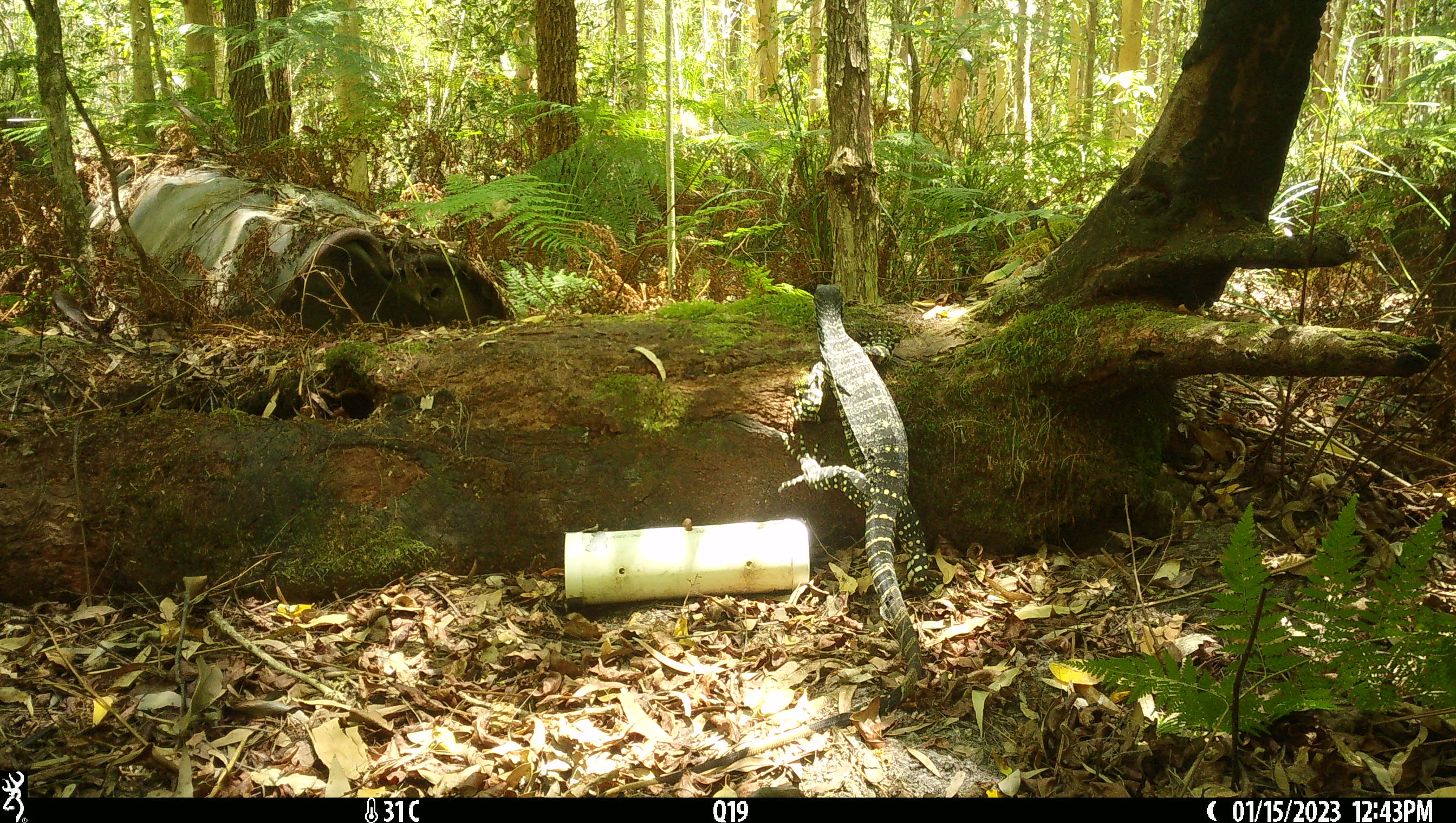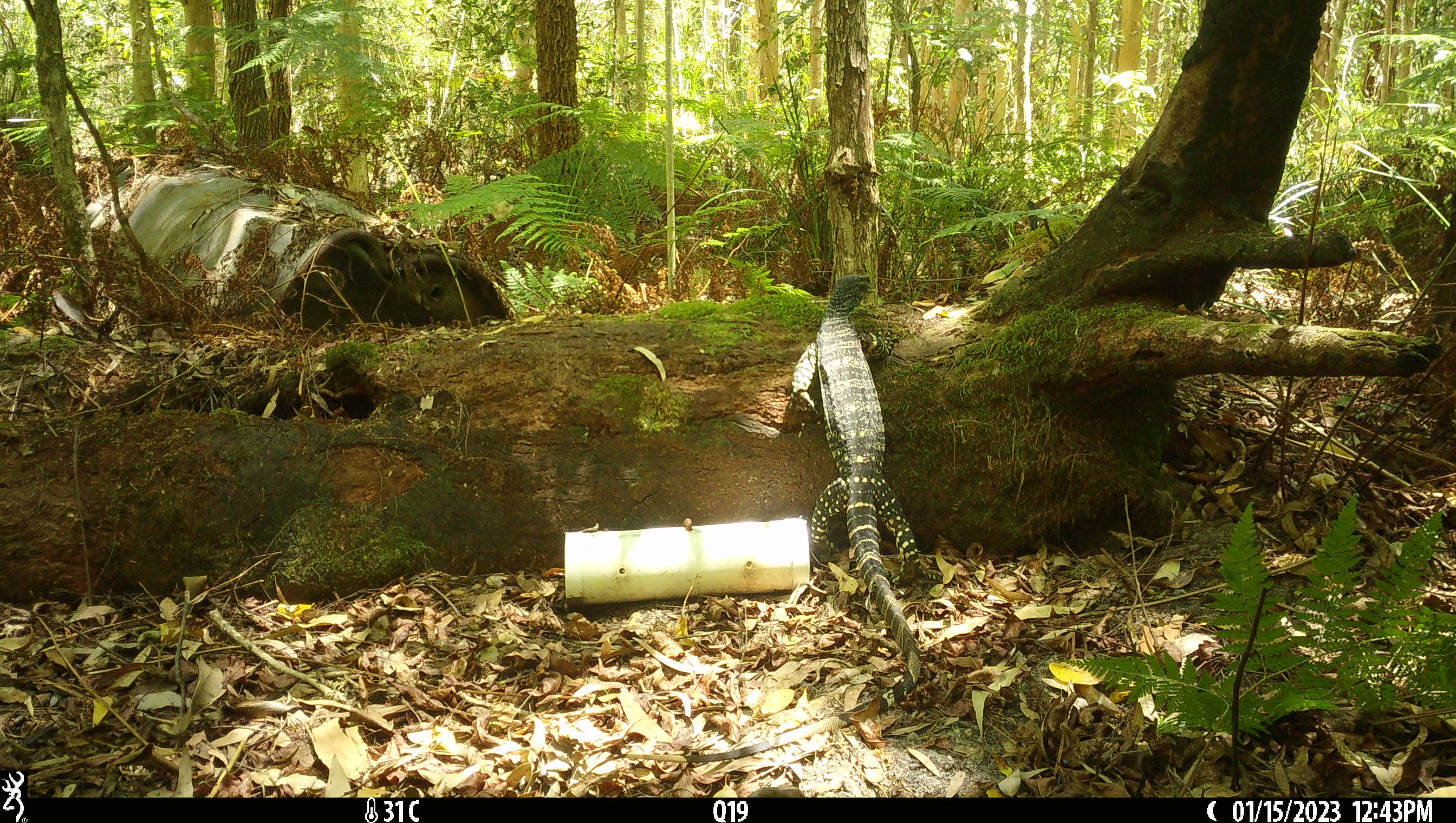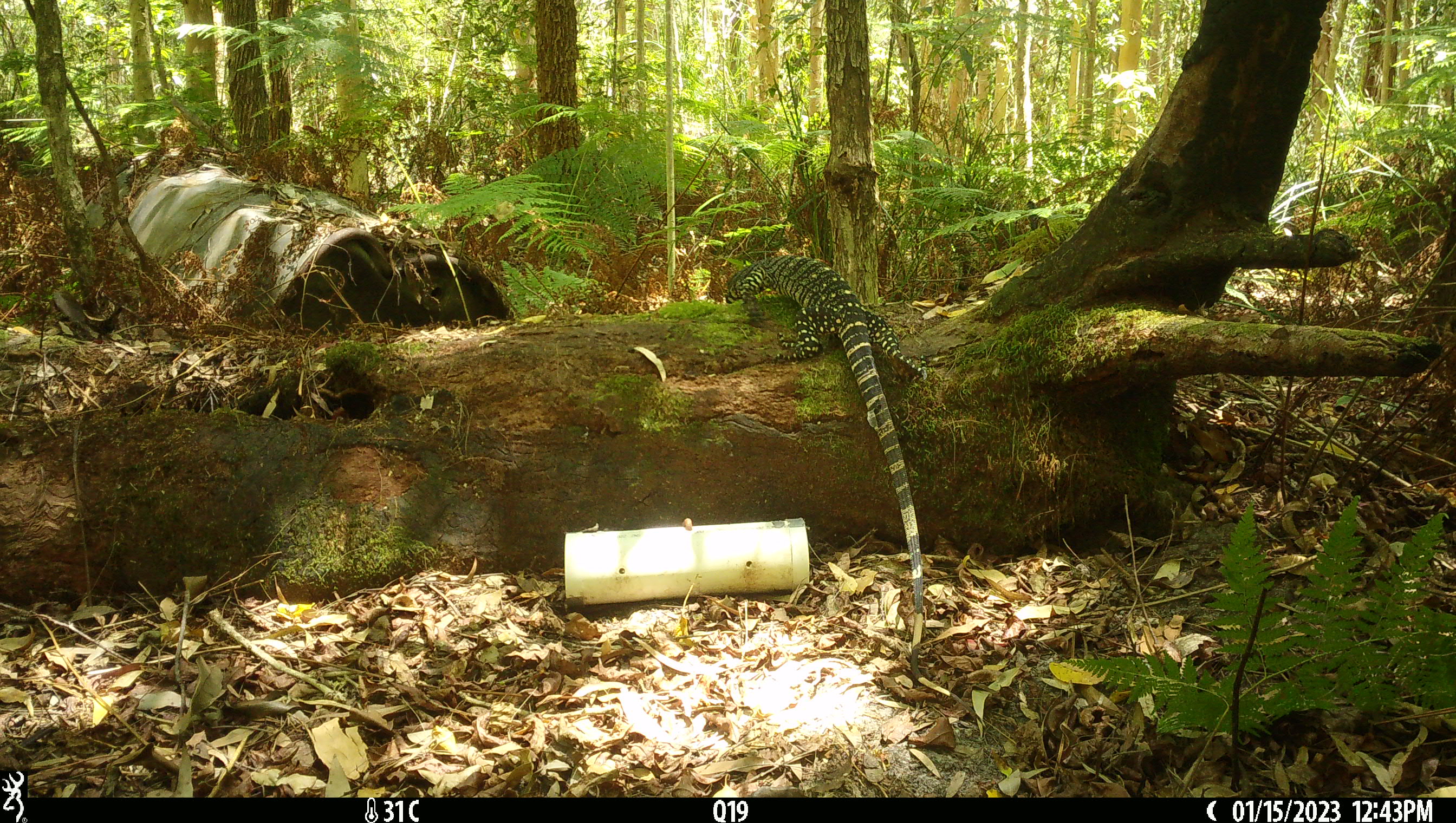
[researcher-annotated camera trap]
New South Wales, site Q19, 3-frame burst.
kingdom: Animalia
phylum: Chordata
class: Reptilia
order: Squamata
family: Varanidae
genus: Varanus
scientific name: Varanus varius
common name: lace monitor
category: goanna